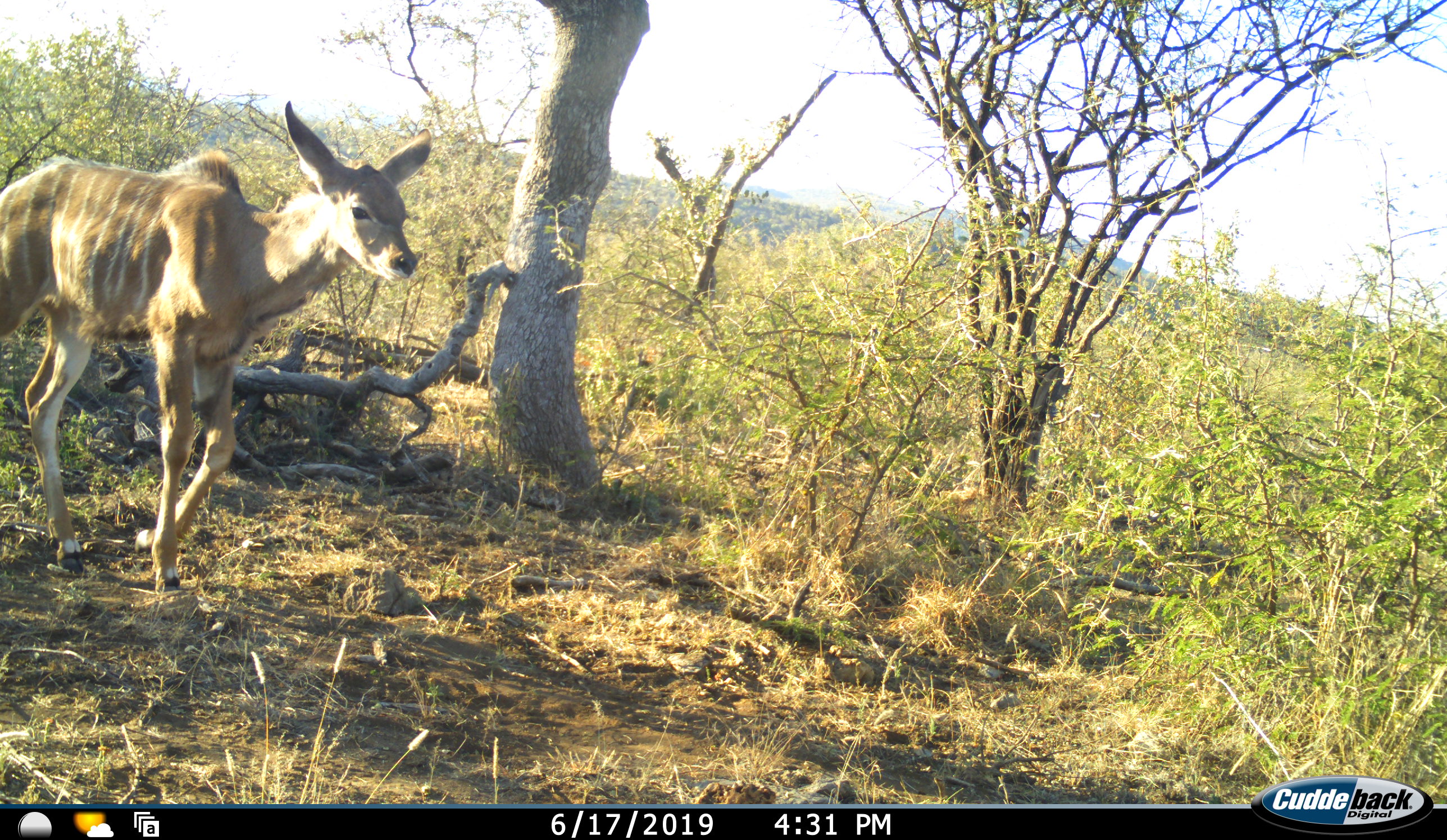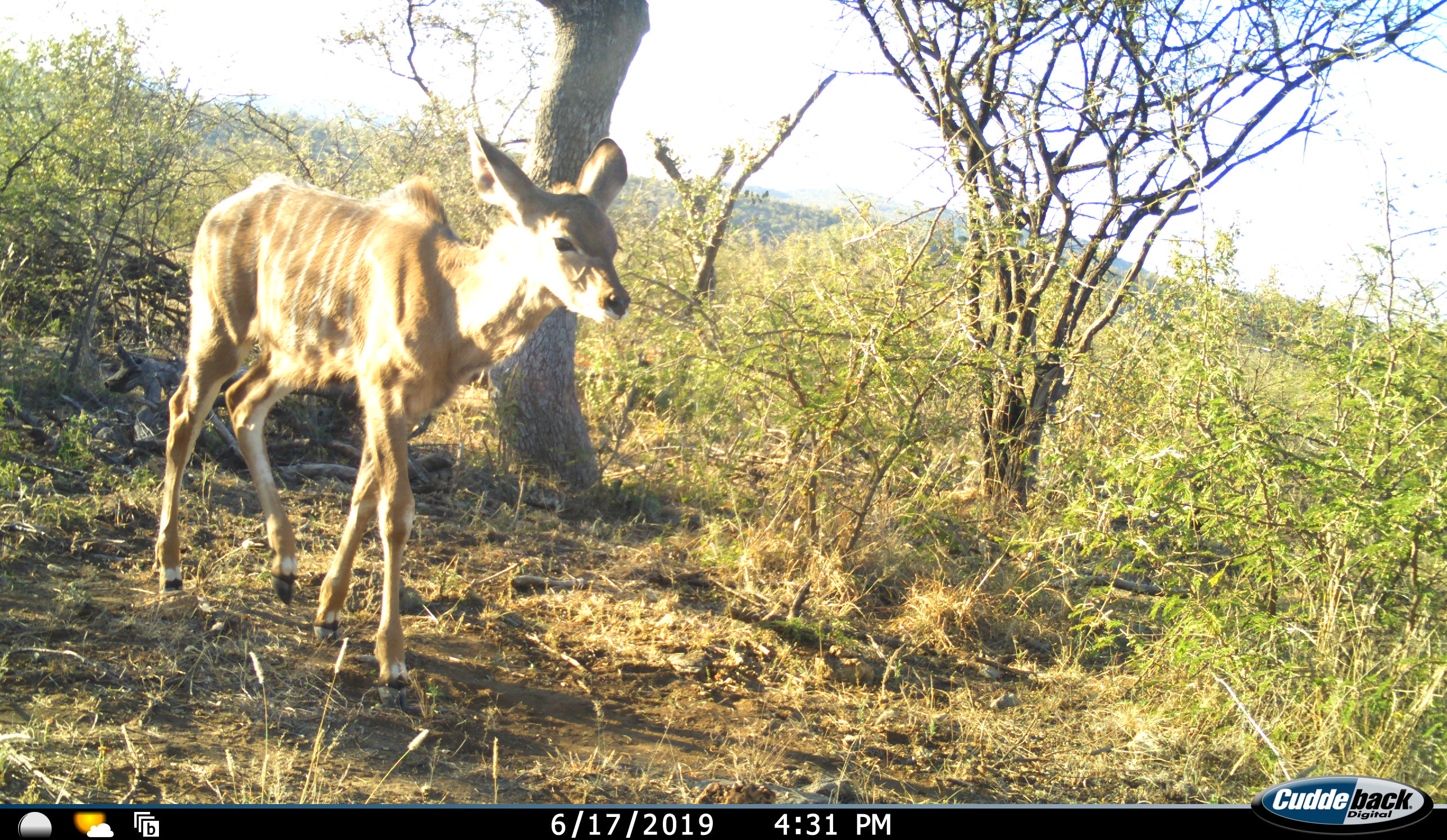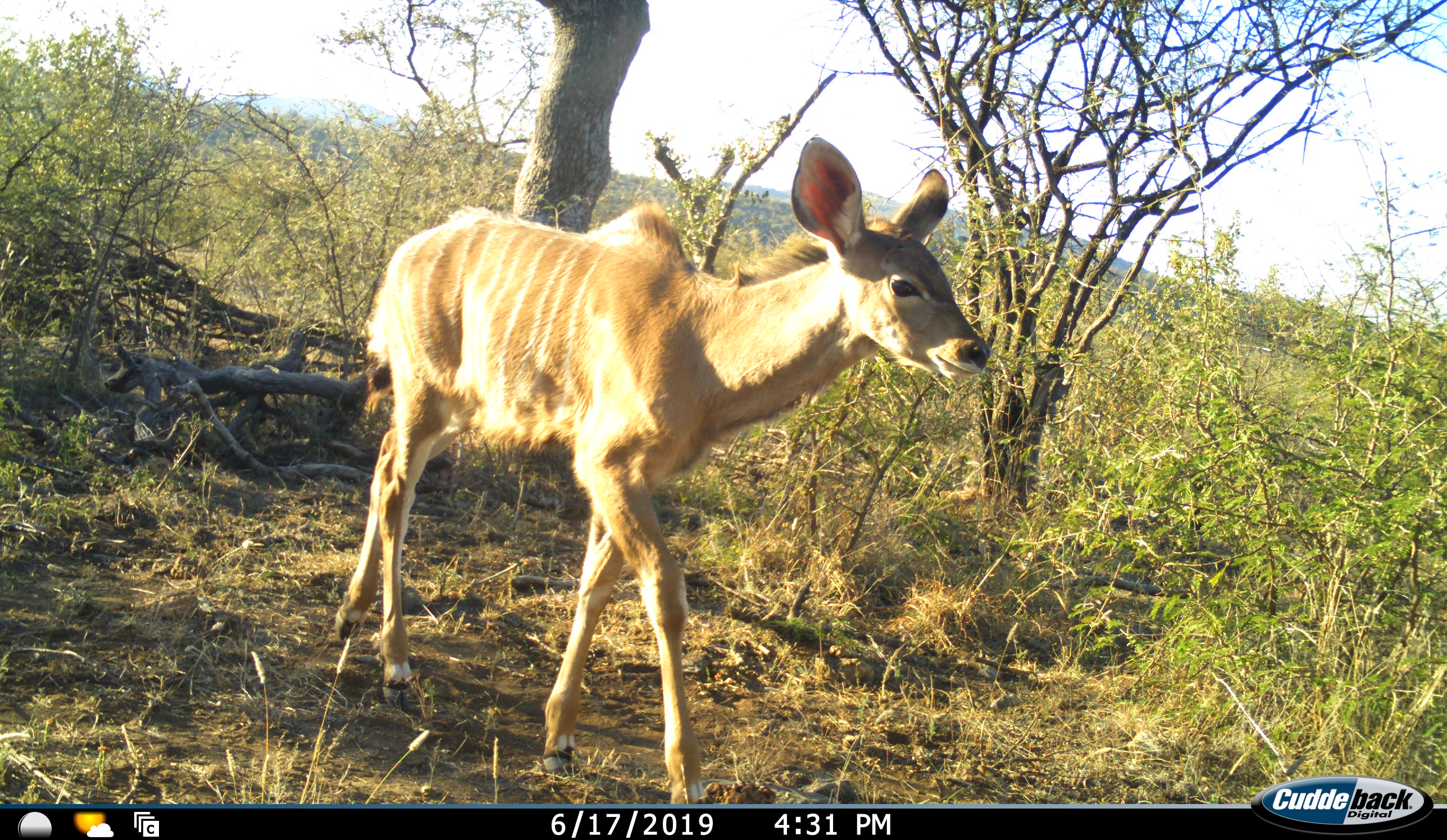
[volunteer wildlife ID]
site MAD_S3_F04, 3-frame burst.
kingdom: Animalia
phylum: Chordata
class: Mammalia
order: Artiodactyla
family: Bovidae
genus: Tragelaphus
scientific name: Tragelaphus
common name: kudu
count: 1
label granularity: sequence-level